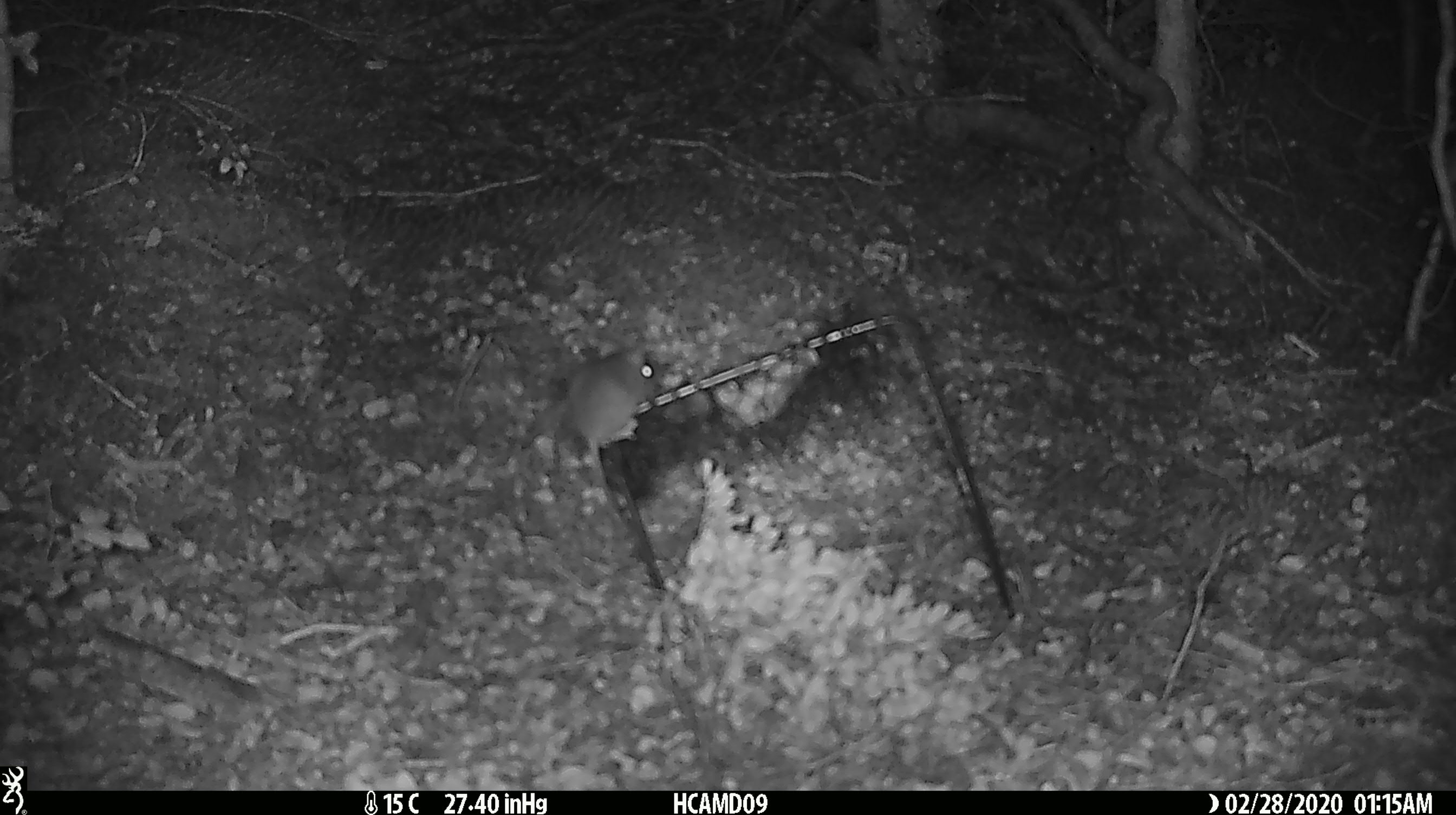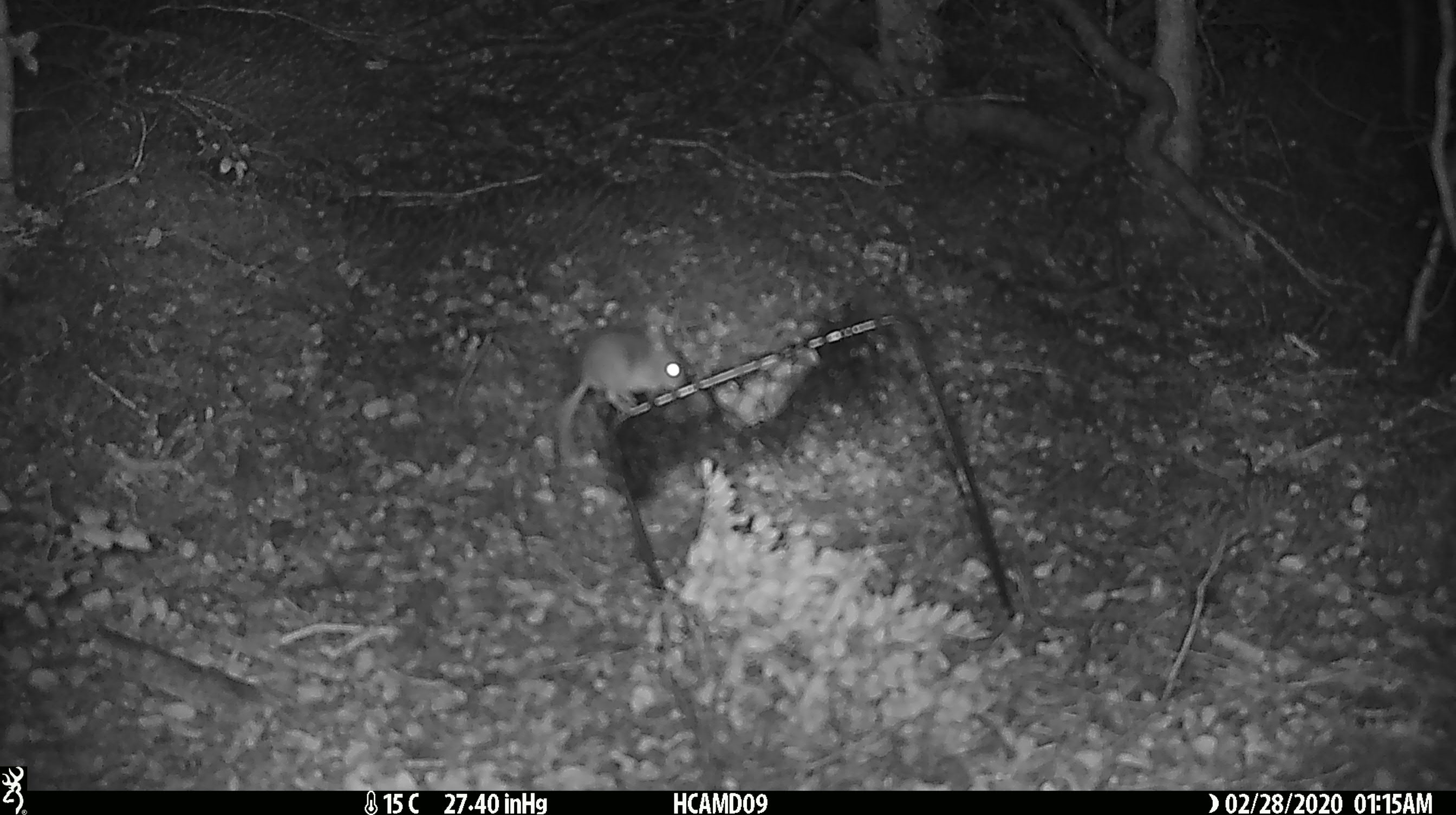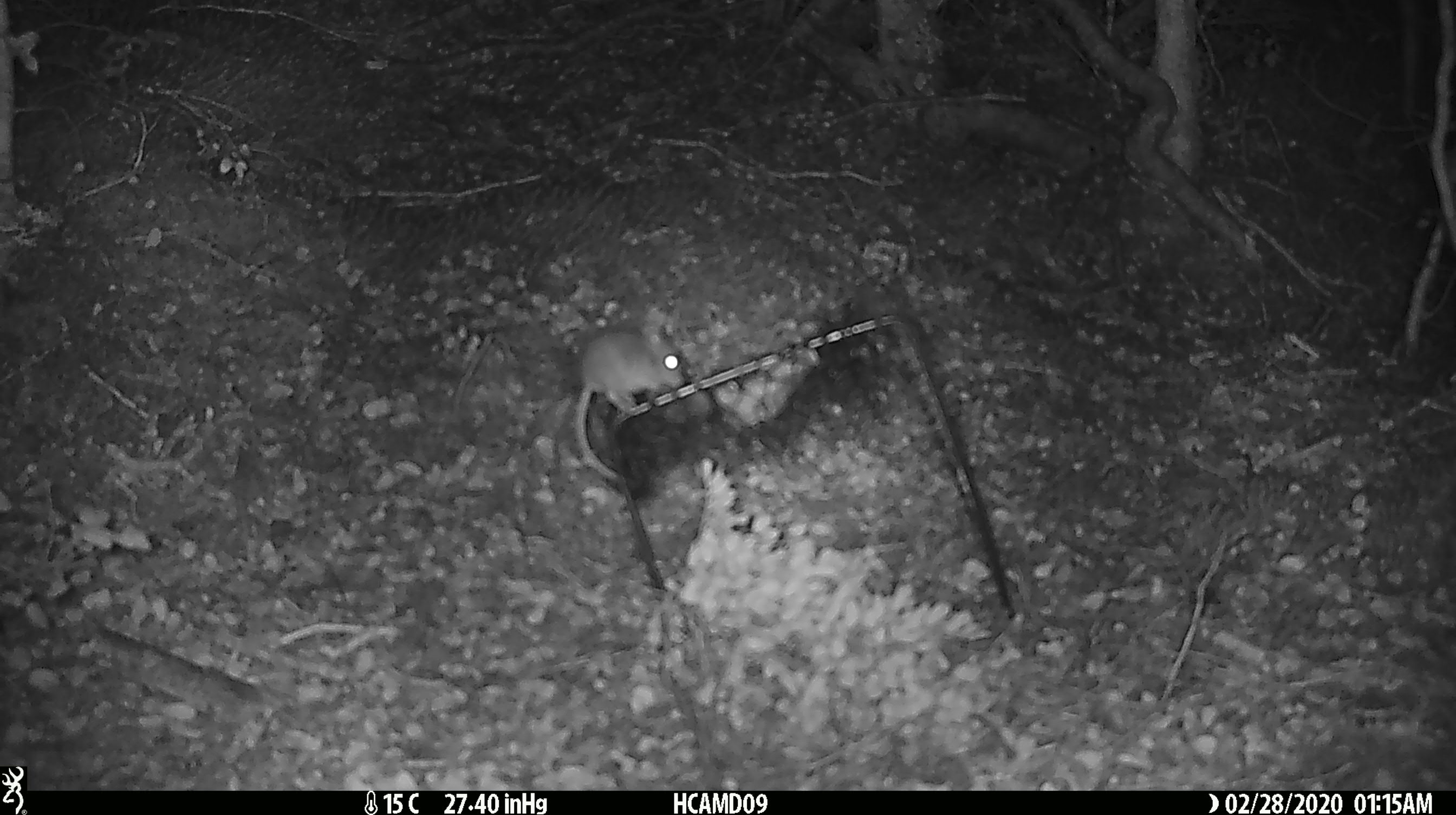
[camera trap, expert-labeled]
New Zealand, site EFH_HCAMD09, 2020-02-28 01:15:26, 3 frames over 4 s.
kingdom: Animalia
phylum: Chordata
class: Mammalia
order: Rodentia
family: Muridae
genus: Mus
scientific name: Mus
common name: mouse